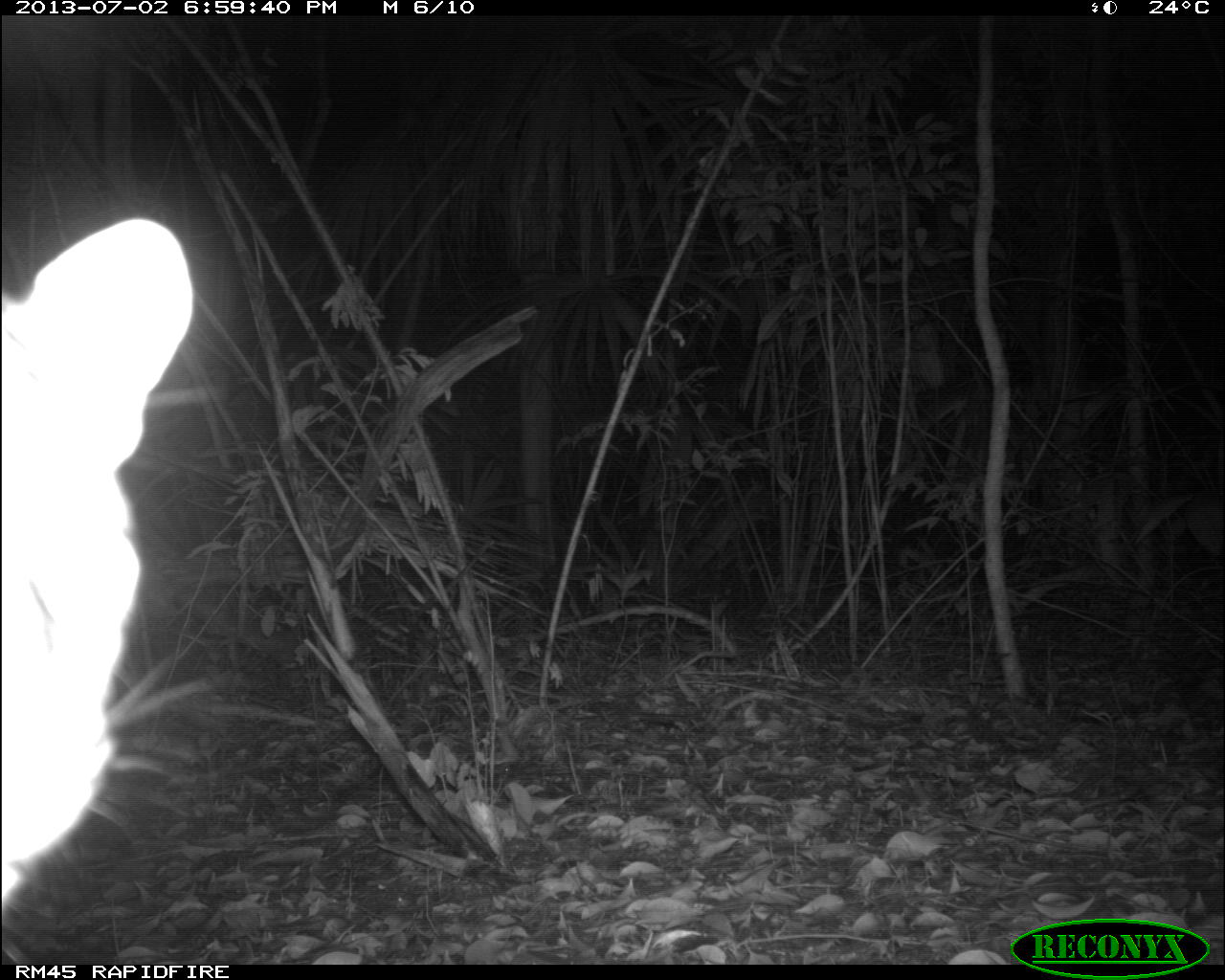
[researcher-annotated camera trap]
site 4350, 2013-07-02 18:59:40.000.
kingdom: Animalia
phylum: Chordata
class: Mammalia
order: Carnivora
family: Felidae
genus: Leopardus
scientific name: Leopardus pardalis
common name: ocelot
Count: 1.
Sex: male.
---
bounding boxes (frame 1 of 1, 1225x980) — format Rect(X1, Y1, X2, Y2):
leopardus pardalis: Rect(0, 214, 195, 923)